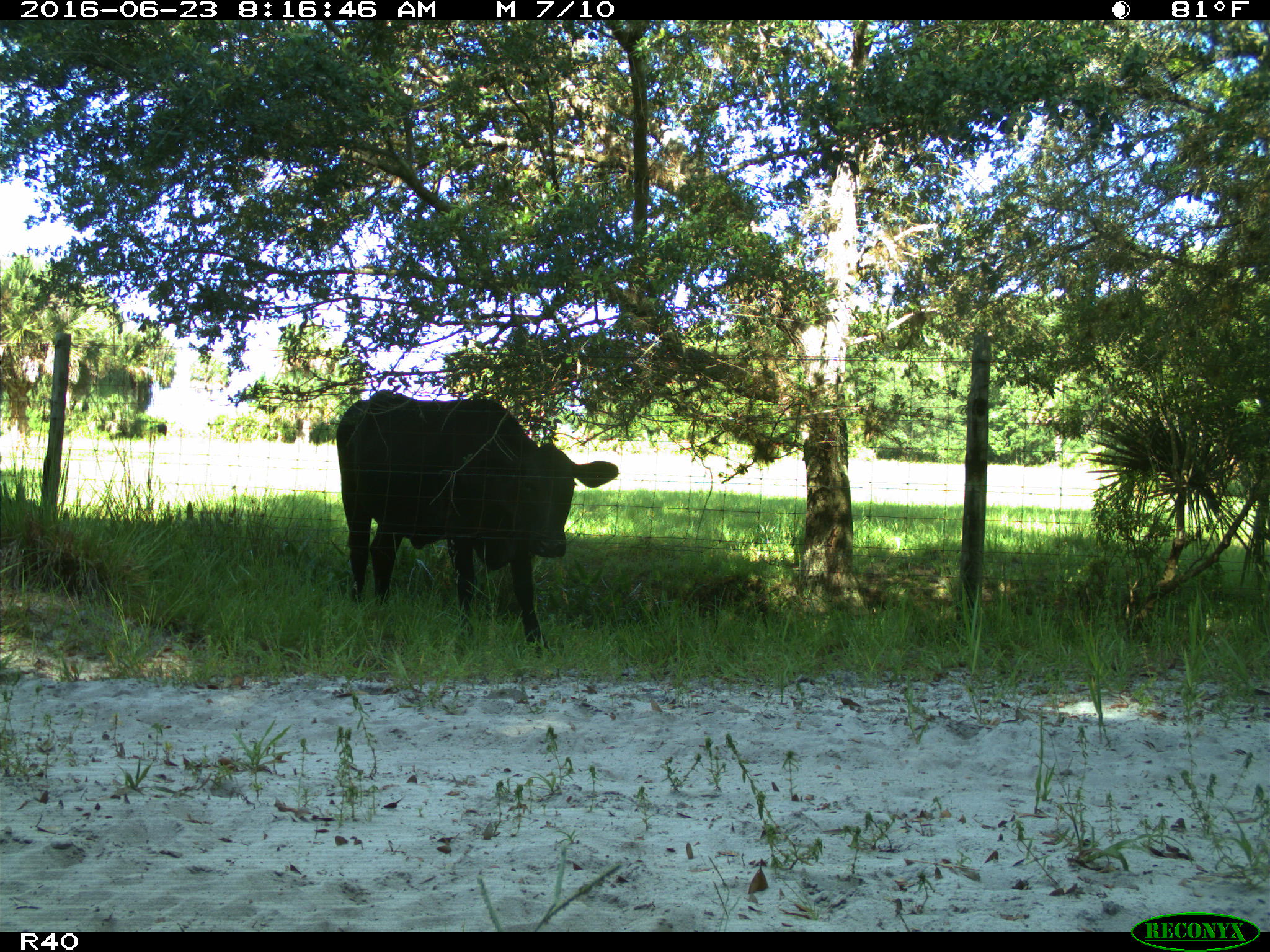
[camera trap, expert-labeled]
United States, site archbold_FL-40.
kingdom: Animalia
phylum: Chordata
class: Mammalia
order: Artiodactyla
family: Bovidae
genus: Bos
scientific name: Bos taurus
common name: domestic cow